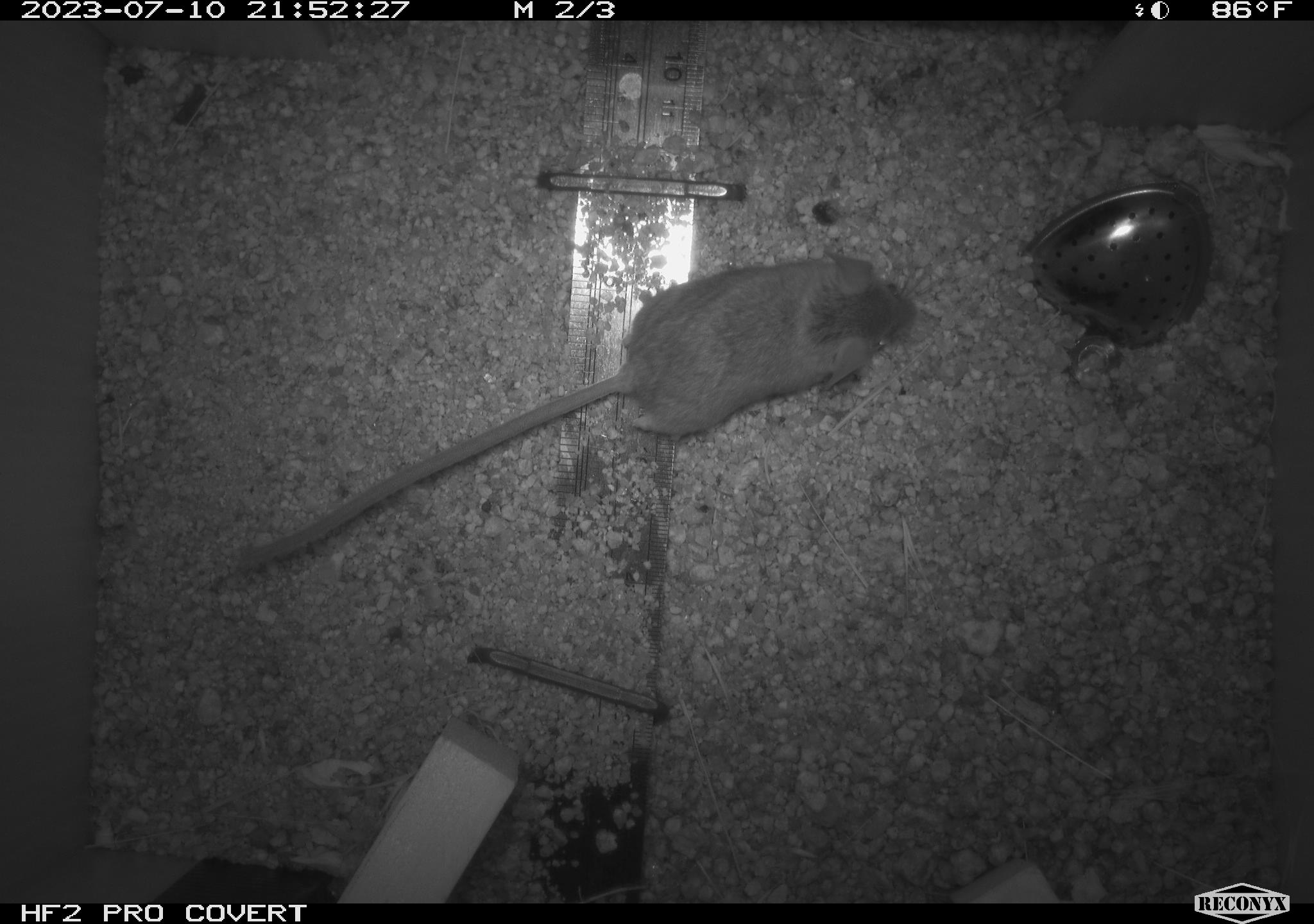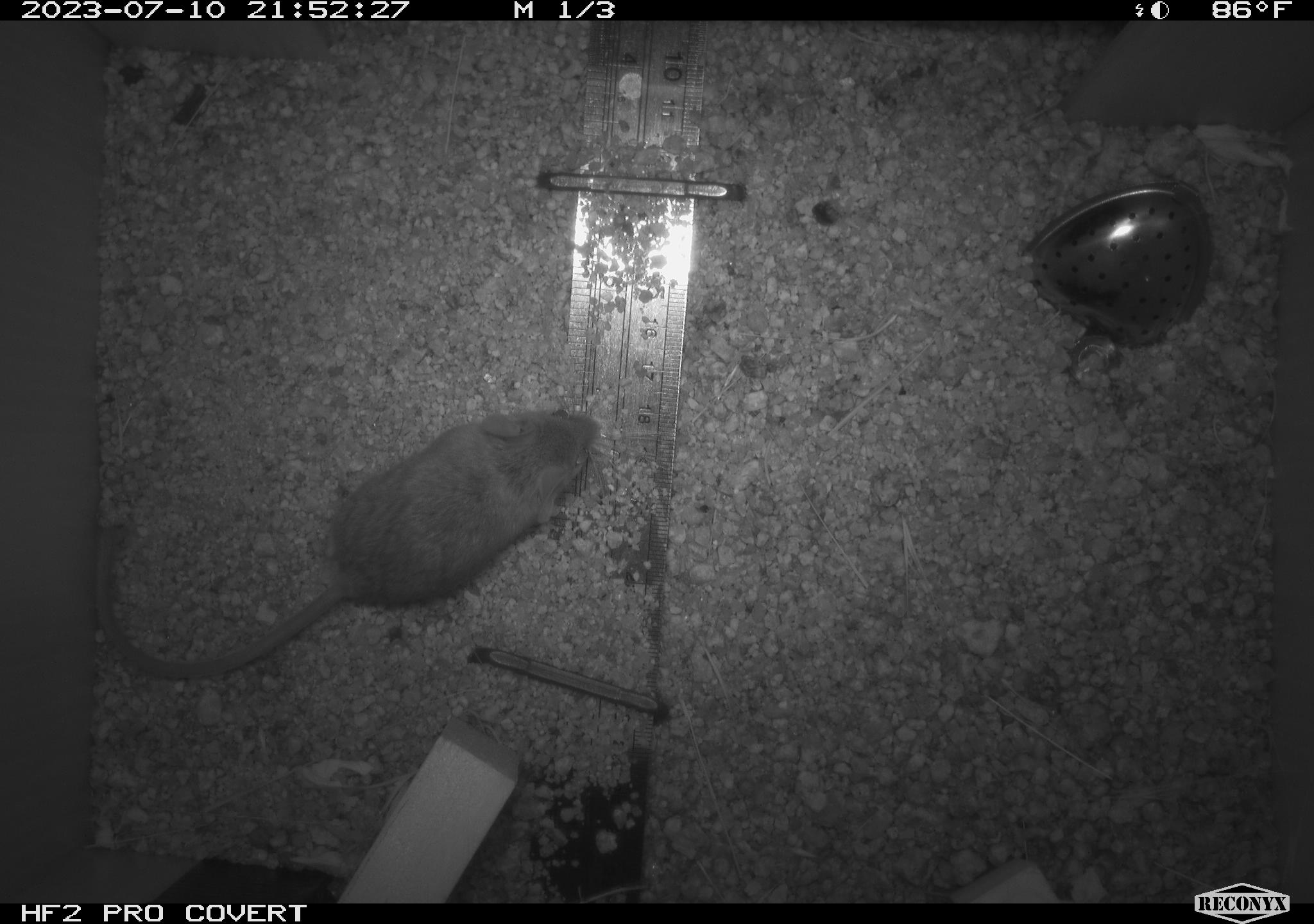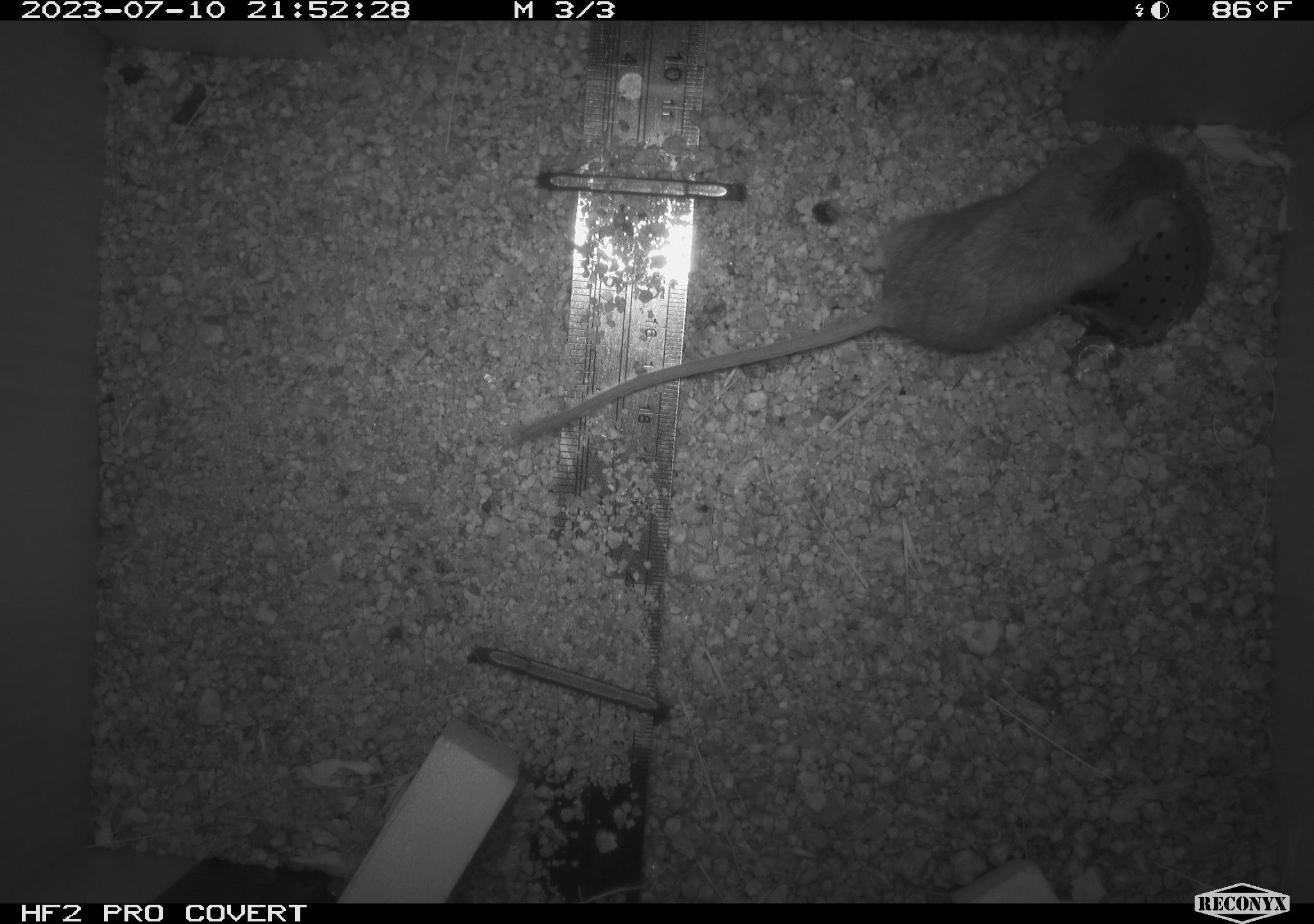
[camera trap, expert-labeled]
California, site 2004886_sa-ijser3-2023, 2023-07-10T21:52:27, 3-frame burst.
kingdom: Animalia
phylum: Chordata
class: Mammalia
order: Rodentia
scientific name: Rodentia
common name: mouse species